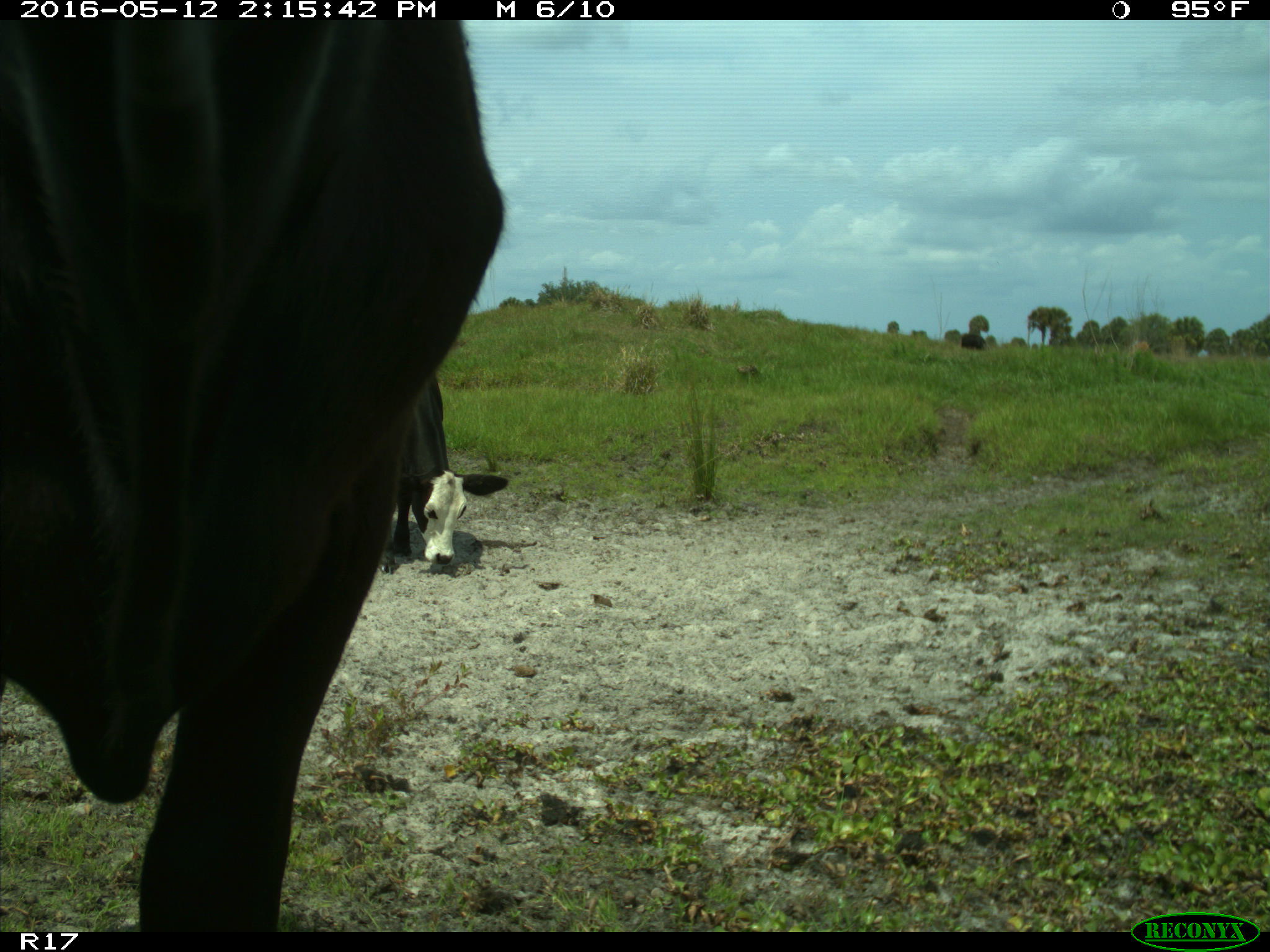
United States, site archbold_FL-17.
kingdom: Animalia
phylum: Chordata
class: Mammalia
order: Artiodactyla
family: Bovidae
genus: Bos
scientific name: Bos taurus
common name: domestic cow